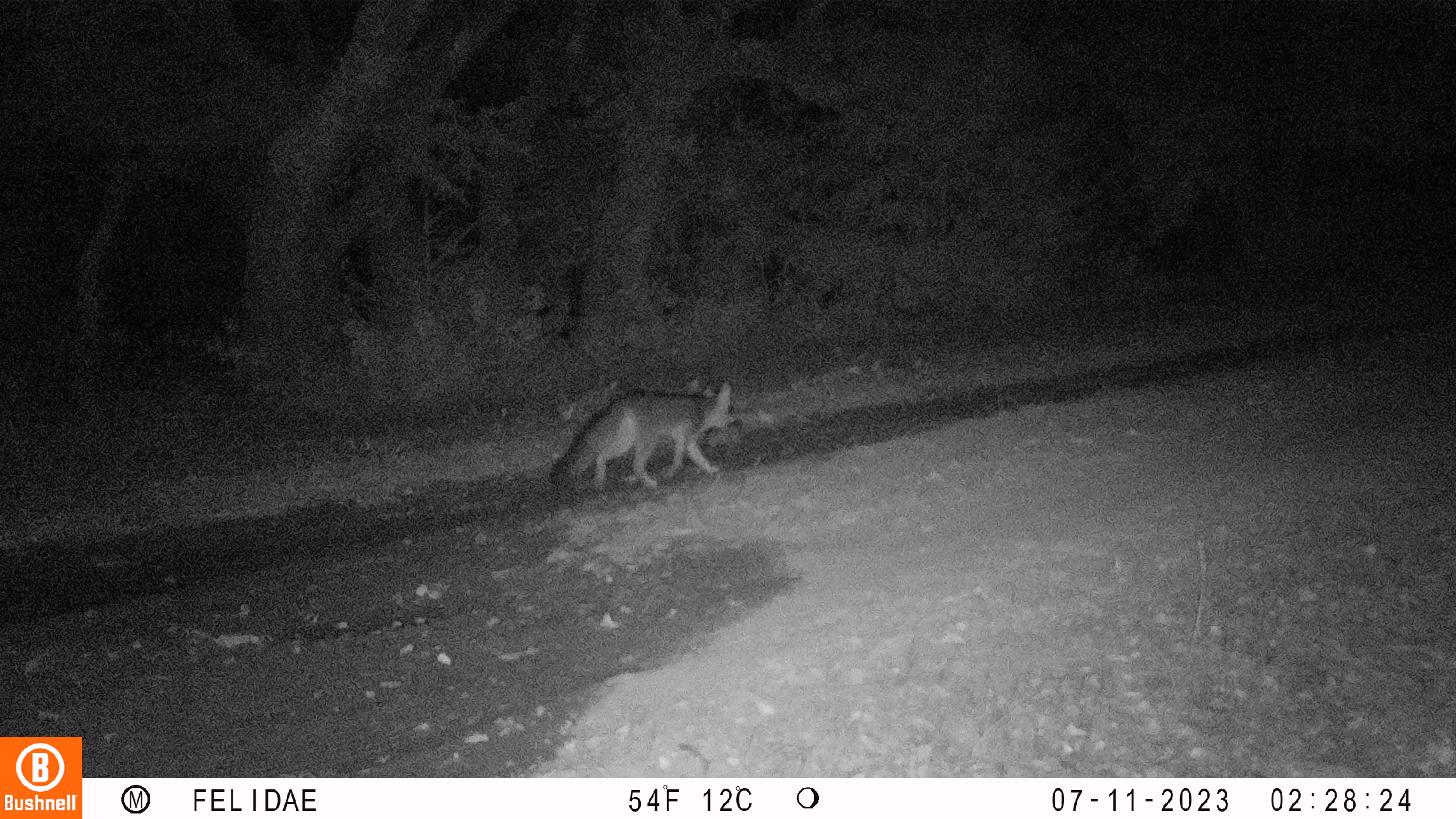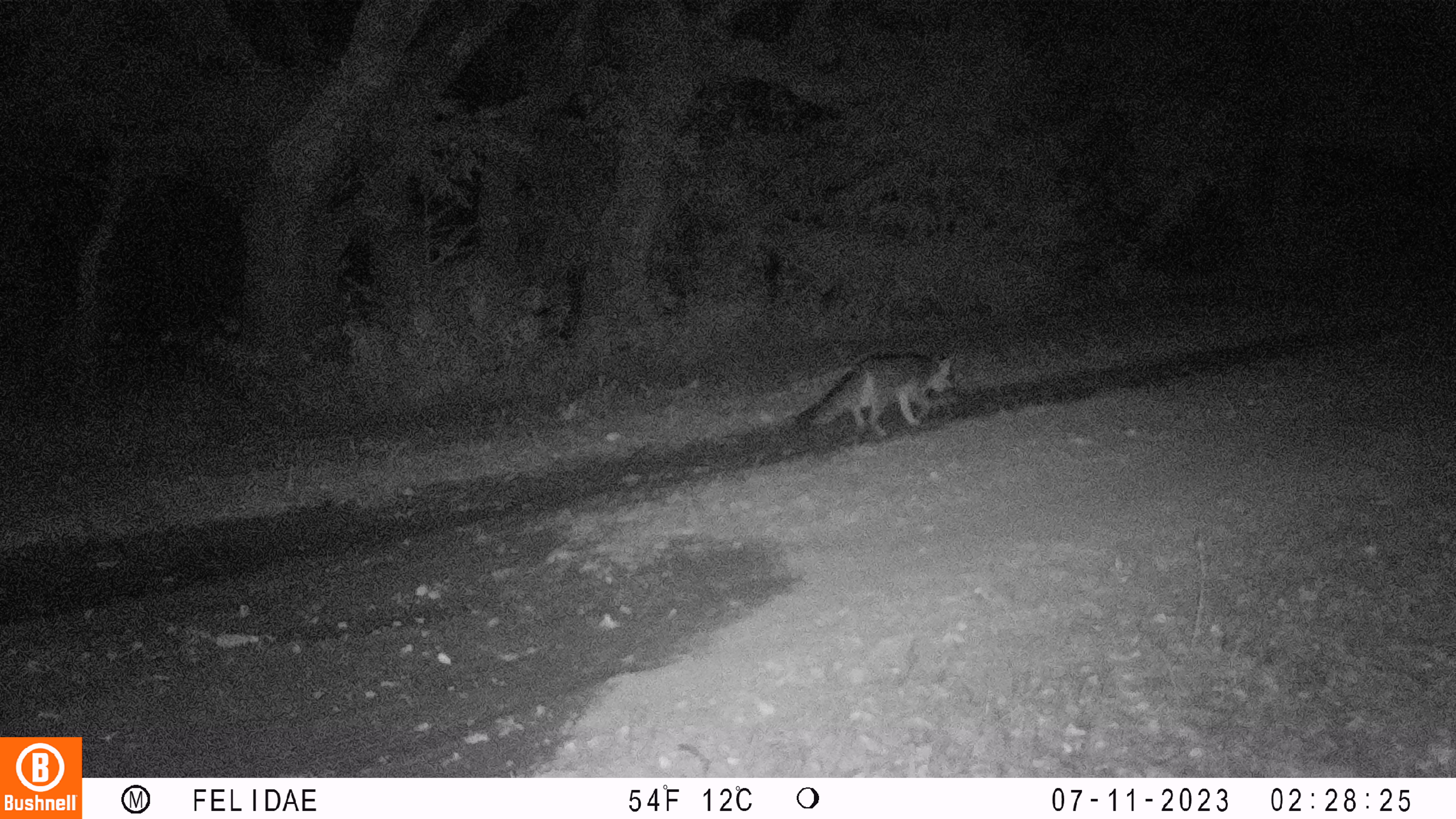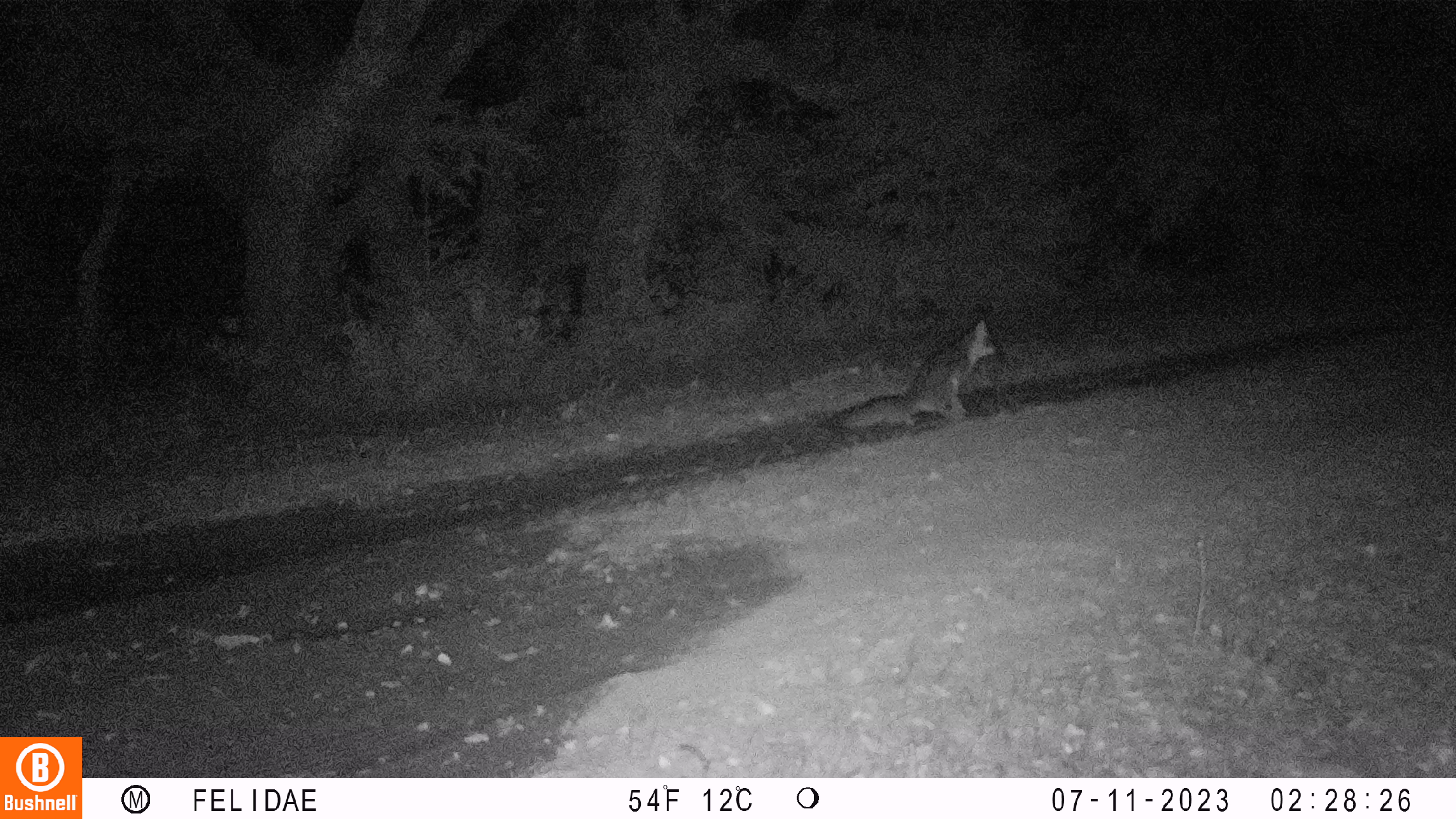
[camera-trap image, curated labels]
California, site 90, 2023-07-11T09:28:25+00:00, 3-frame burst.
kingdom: Animalia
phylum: Chordata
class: Mammalia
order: Carnivora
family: Canidae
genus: Urocyon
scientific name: Urocyon cinereoargenteus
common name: gray fox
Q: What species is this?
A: Gray fox (Urocyon cinereoargenteus).